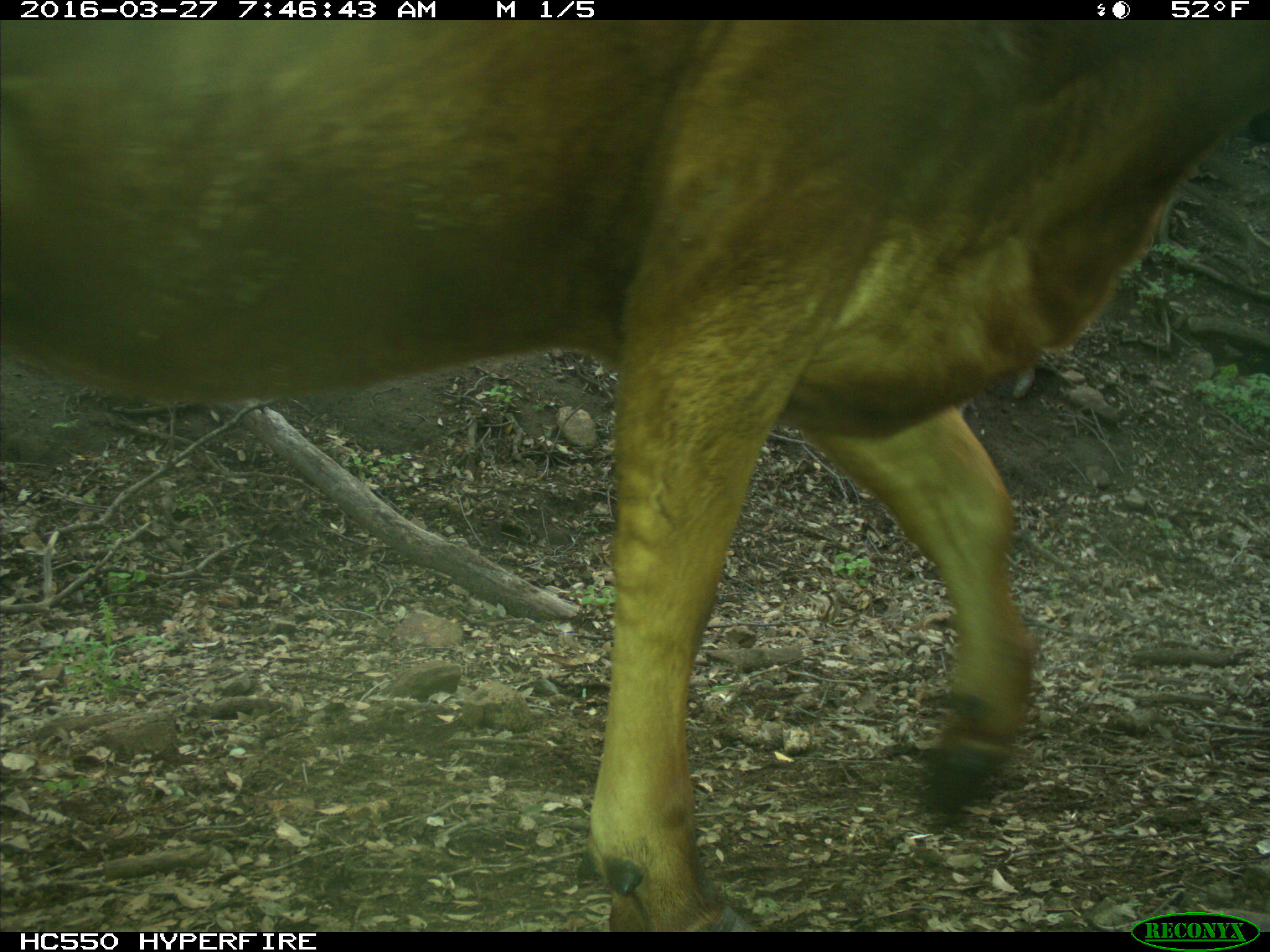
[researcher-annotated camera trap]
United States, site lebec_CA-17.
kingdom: Animalia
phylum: Chordata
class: Mammalia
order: Artiodactyla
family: Bovidae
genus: Bos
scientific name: Bos taurus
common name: domestic cow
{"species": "Bos taurus (domestic cow)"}